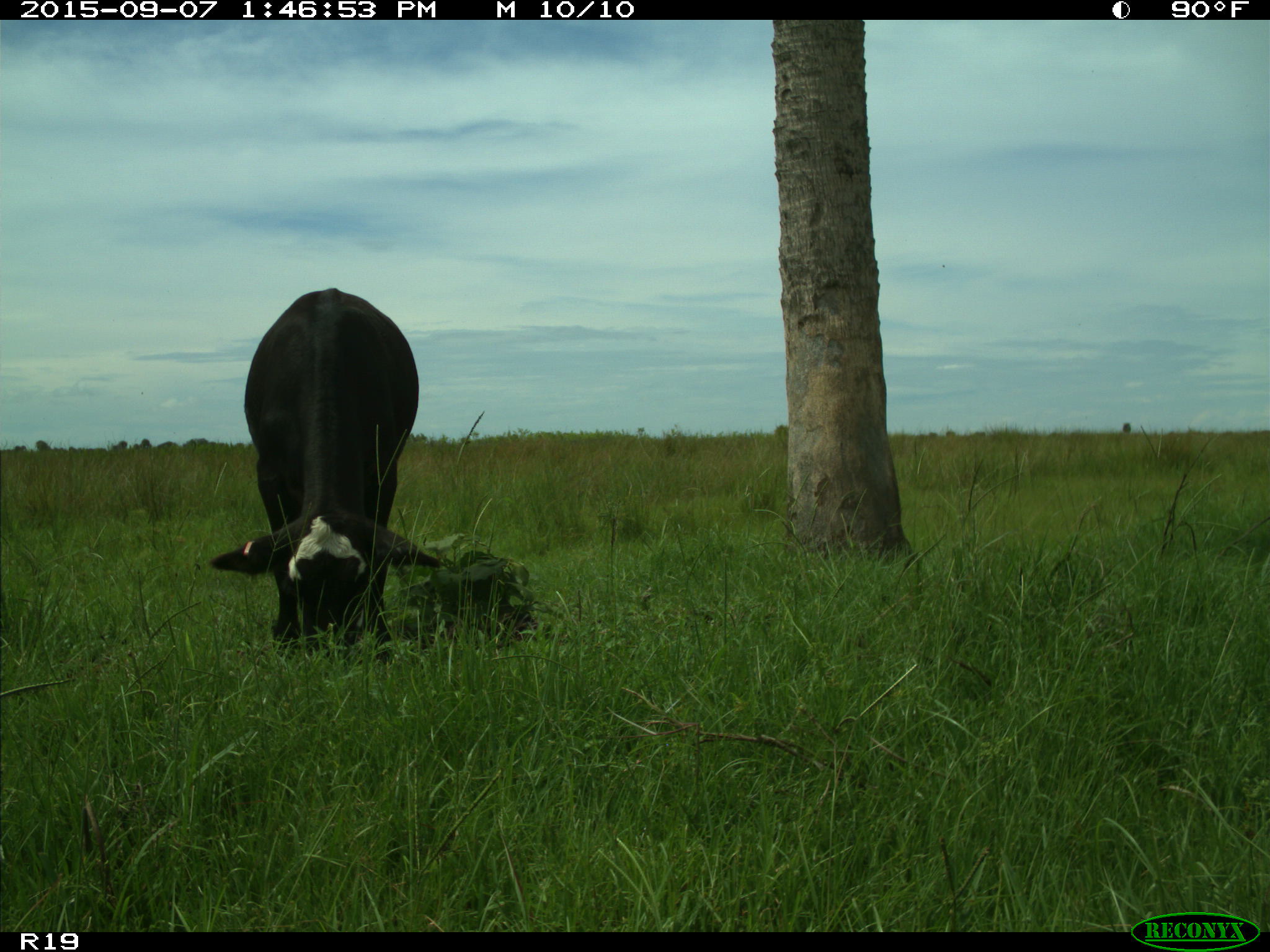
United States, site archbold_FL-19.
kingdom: Animalia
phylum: Chordata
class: Mammalia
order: Artiodactyla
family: Bovidae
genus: Bos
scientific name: Bos taurus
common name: domestic cow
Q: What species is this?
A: Bos taurus (domestic cow).